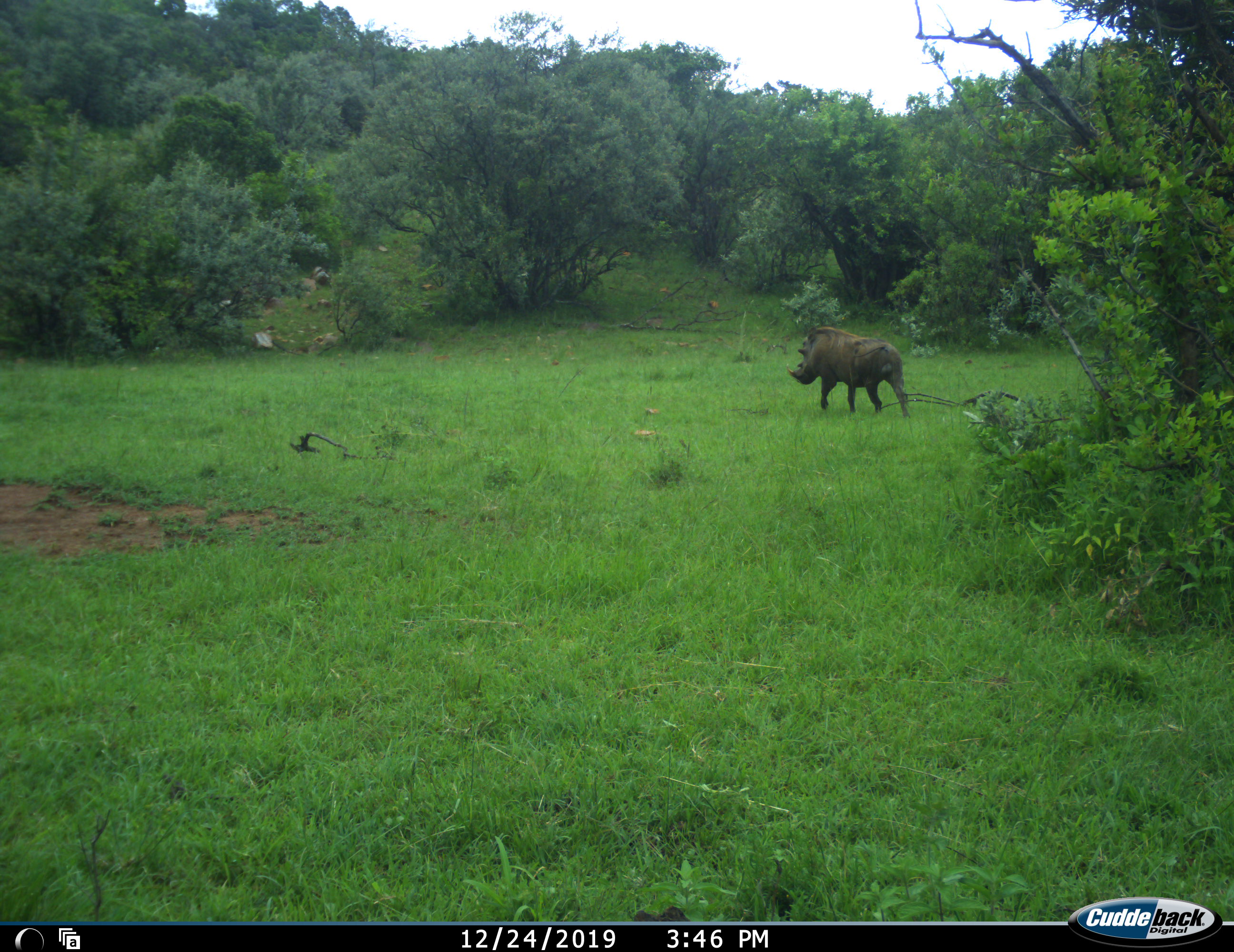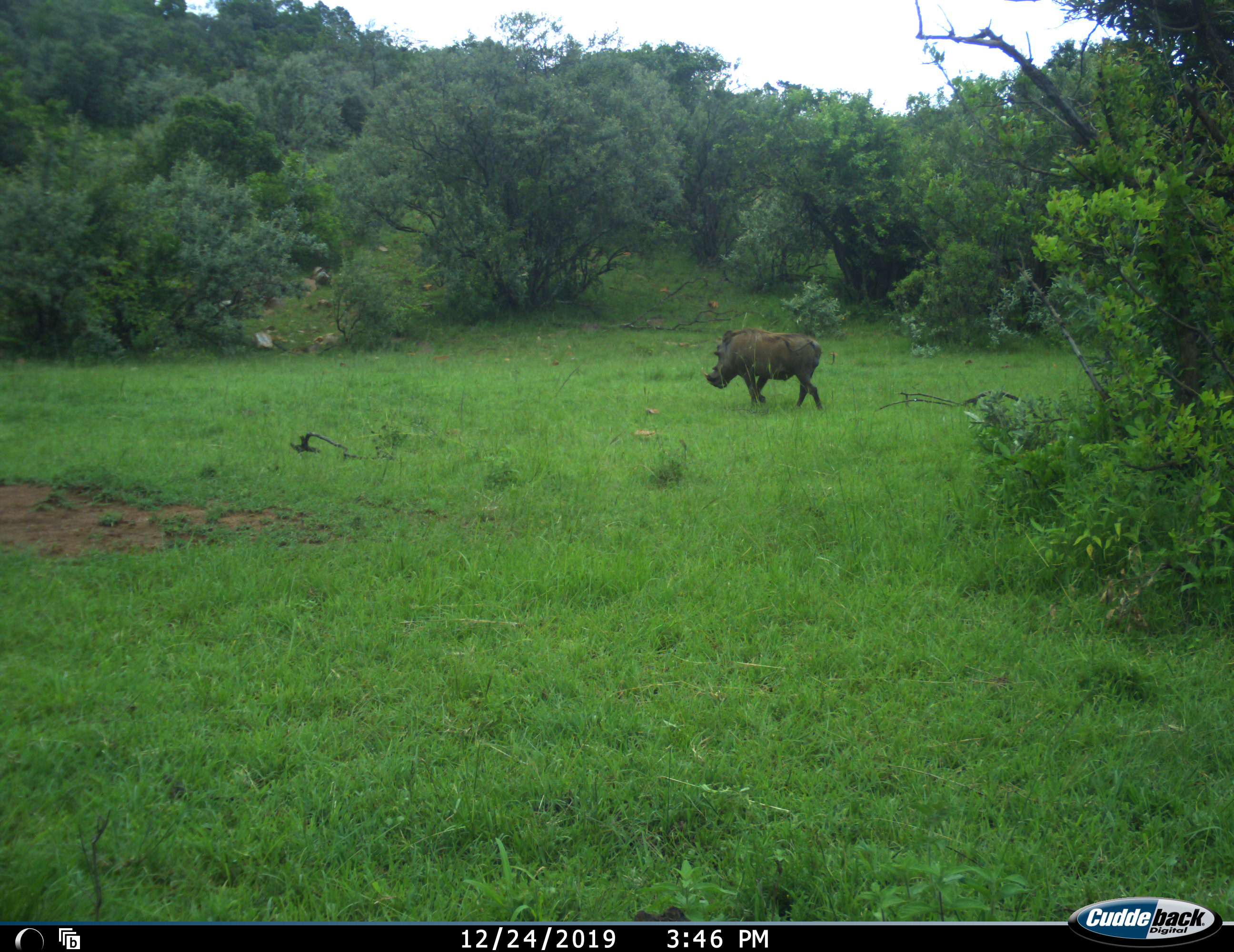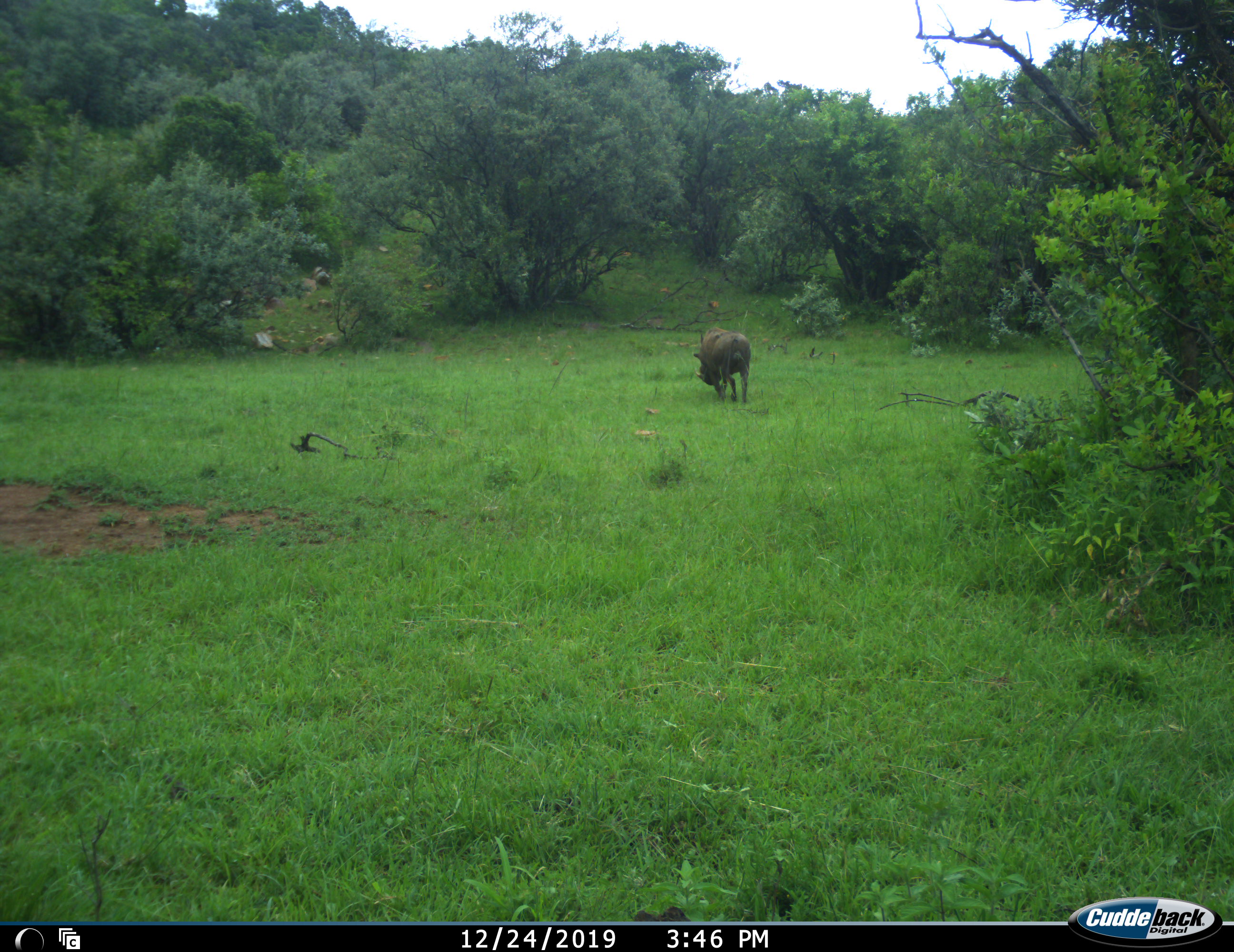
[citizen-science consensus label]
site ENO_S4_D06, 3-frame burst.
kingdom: Animalia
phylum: Chordata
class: Mammalia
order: Artiodactyla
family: Suidae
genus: Phacochoerus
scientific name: Phacochoerus africanus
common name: warthog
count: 1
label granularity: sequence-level